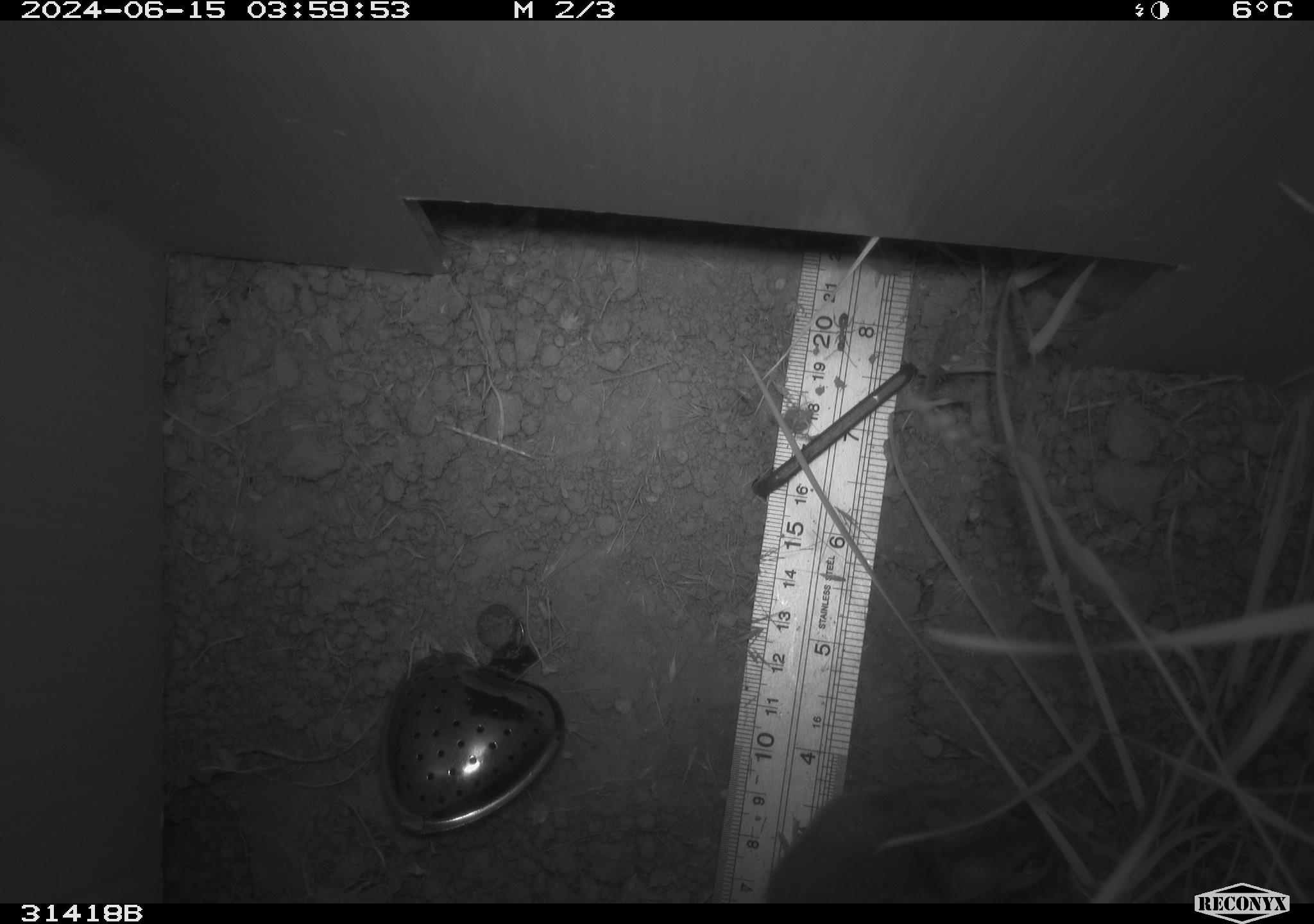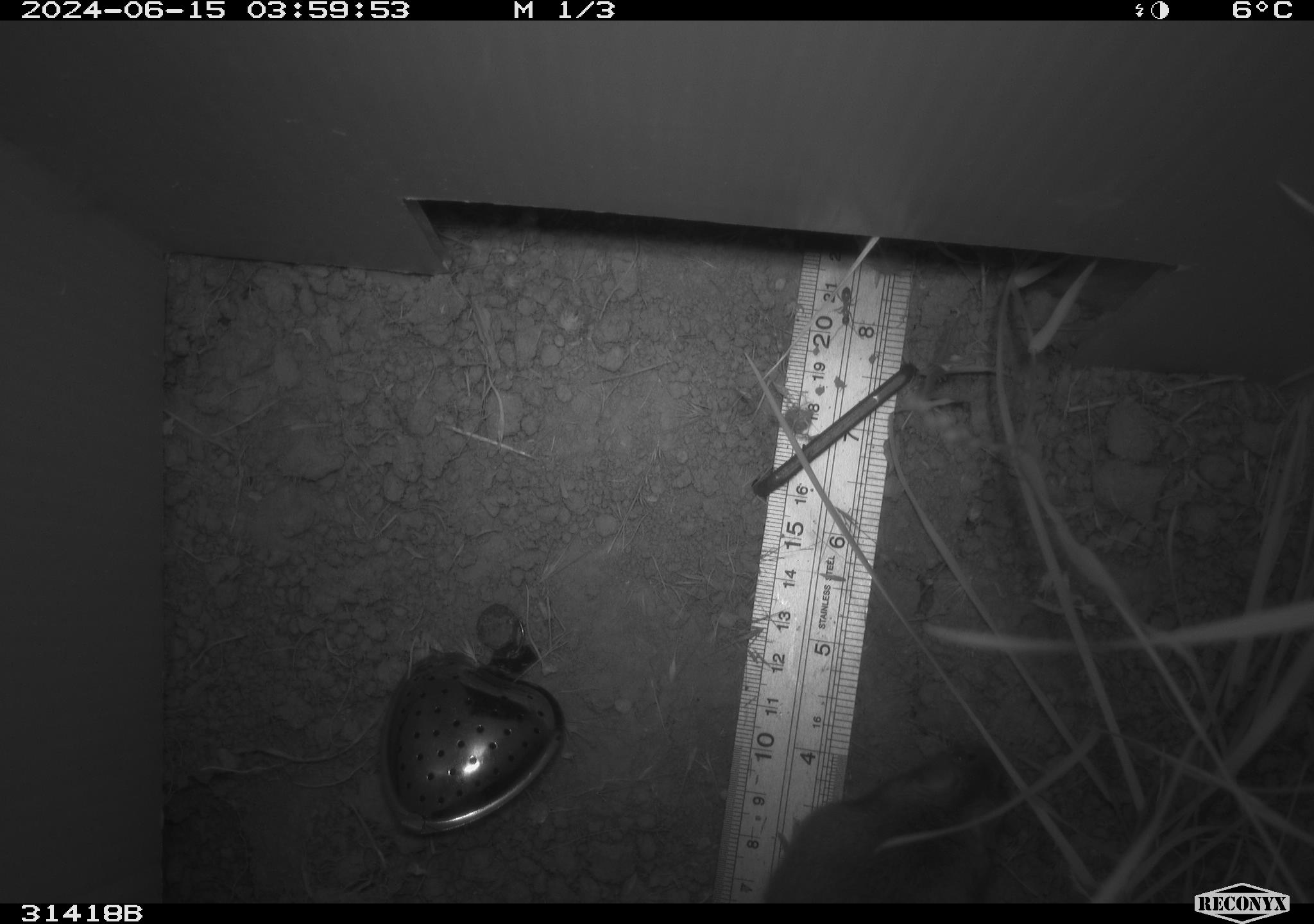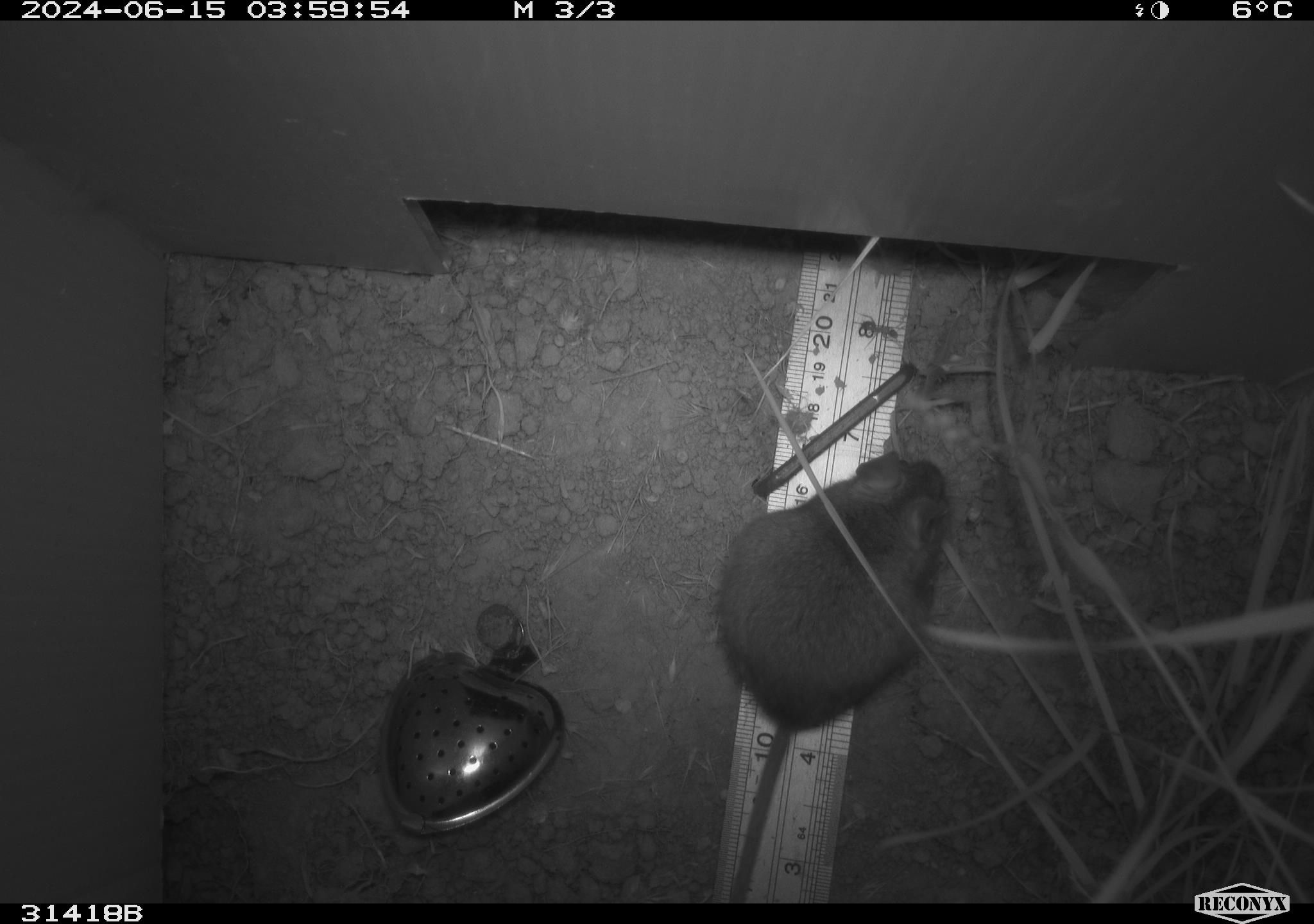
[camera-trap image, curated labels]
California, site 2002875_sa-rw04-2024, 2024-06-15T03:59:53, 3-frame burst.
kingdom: Animalia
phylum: Chordata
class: Mammalia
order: Rodentia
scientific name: Rodentia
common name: rodent